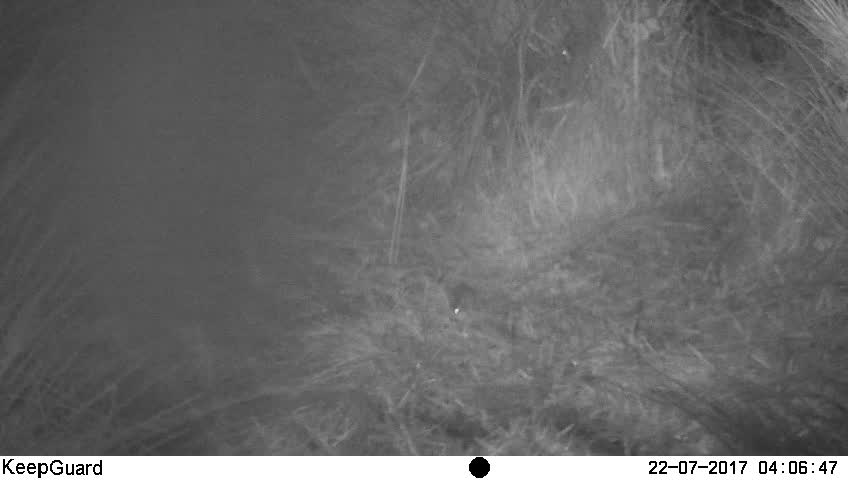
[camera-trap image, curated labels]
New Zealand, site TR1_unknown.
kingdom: Animalia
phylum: Chordata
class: Mammalia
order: Rodentia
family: Muridae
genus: Mus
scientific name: Mus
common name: mouse